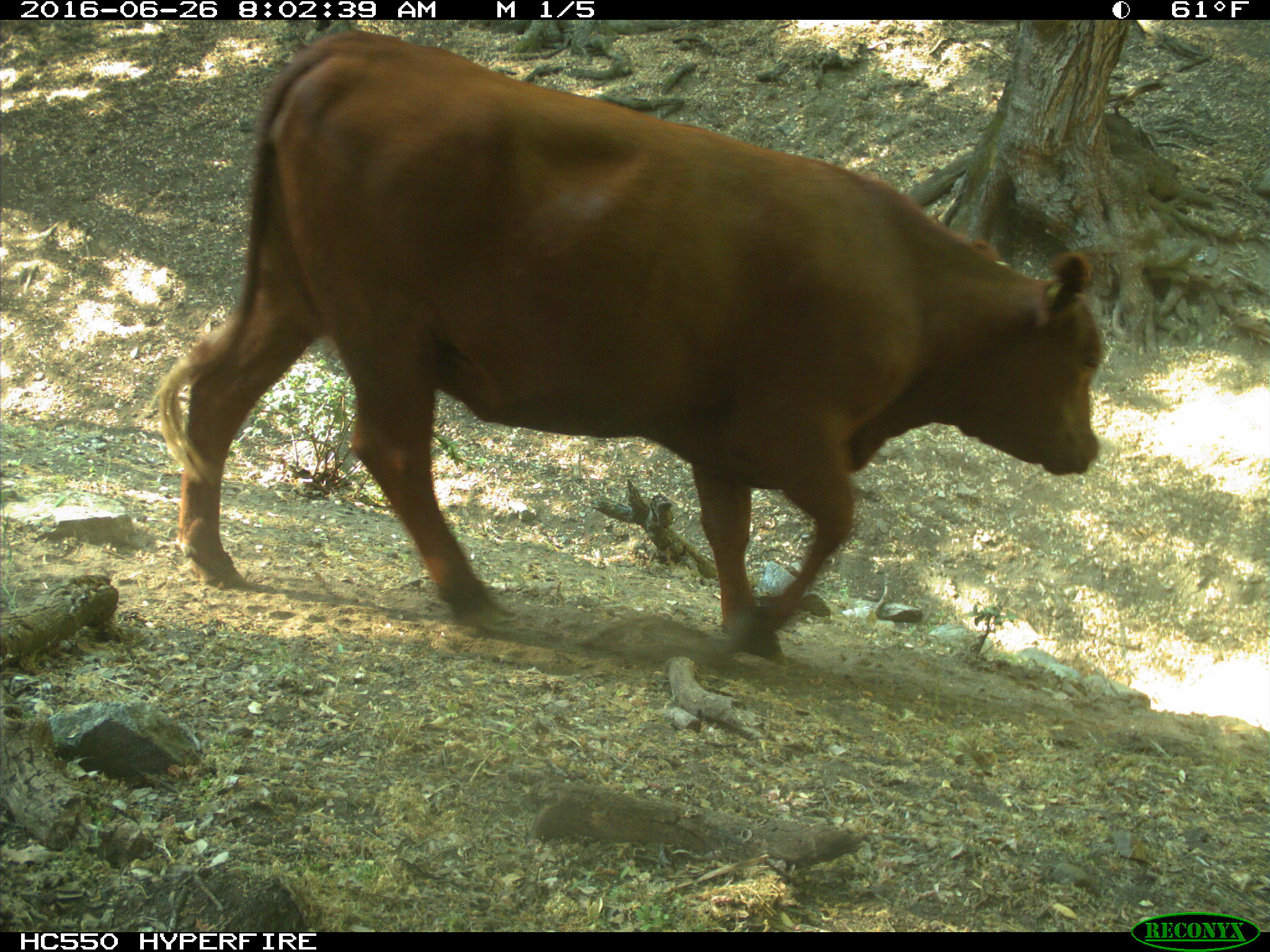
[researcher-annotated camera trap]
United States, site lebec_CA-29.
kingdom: Animalia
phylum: Chordata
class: Mammalia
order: Artiodactyla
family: Bovidae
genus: Bos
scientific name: Bos taurus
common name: domestic cow